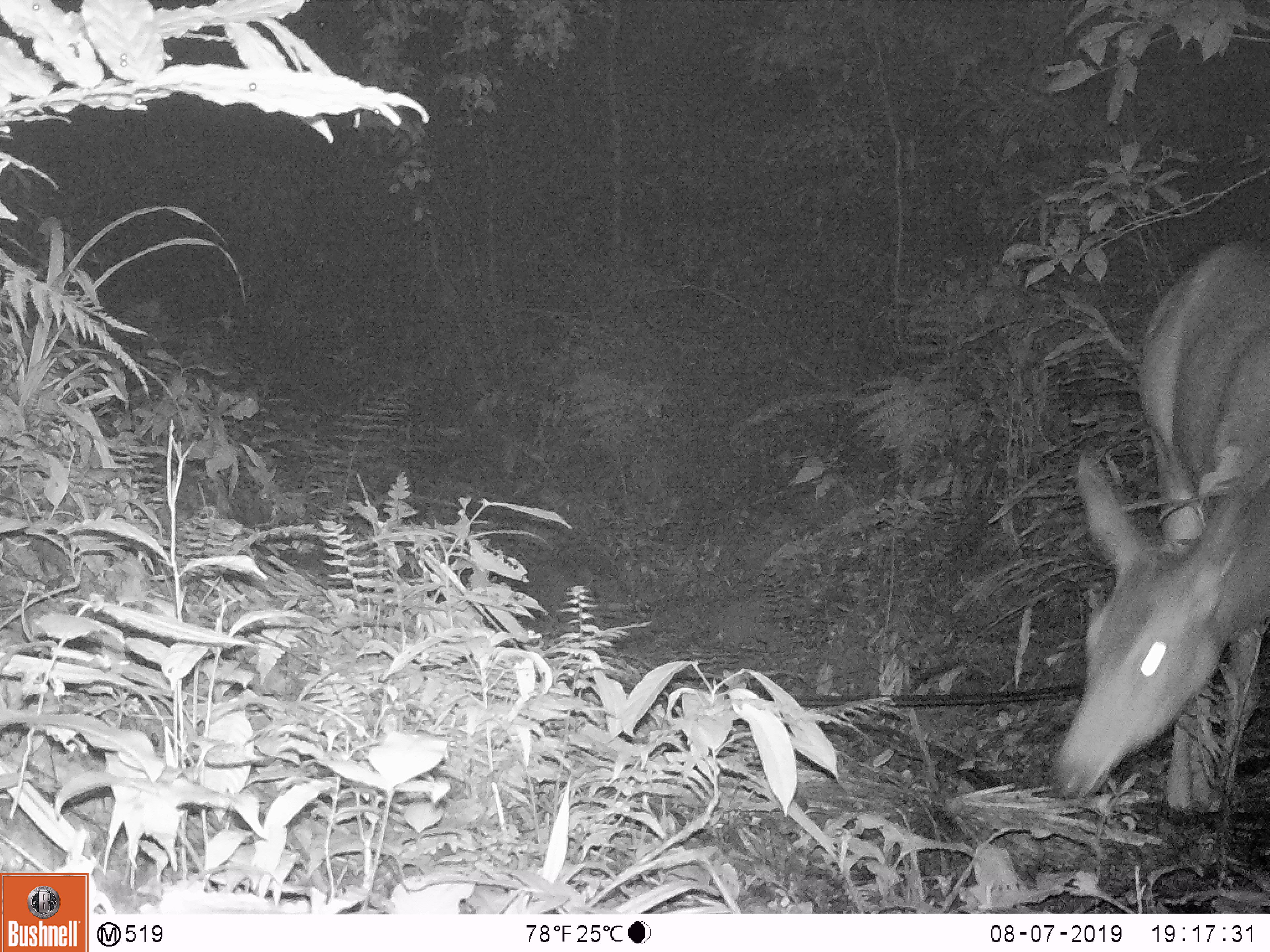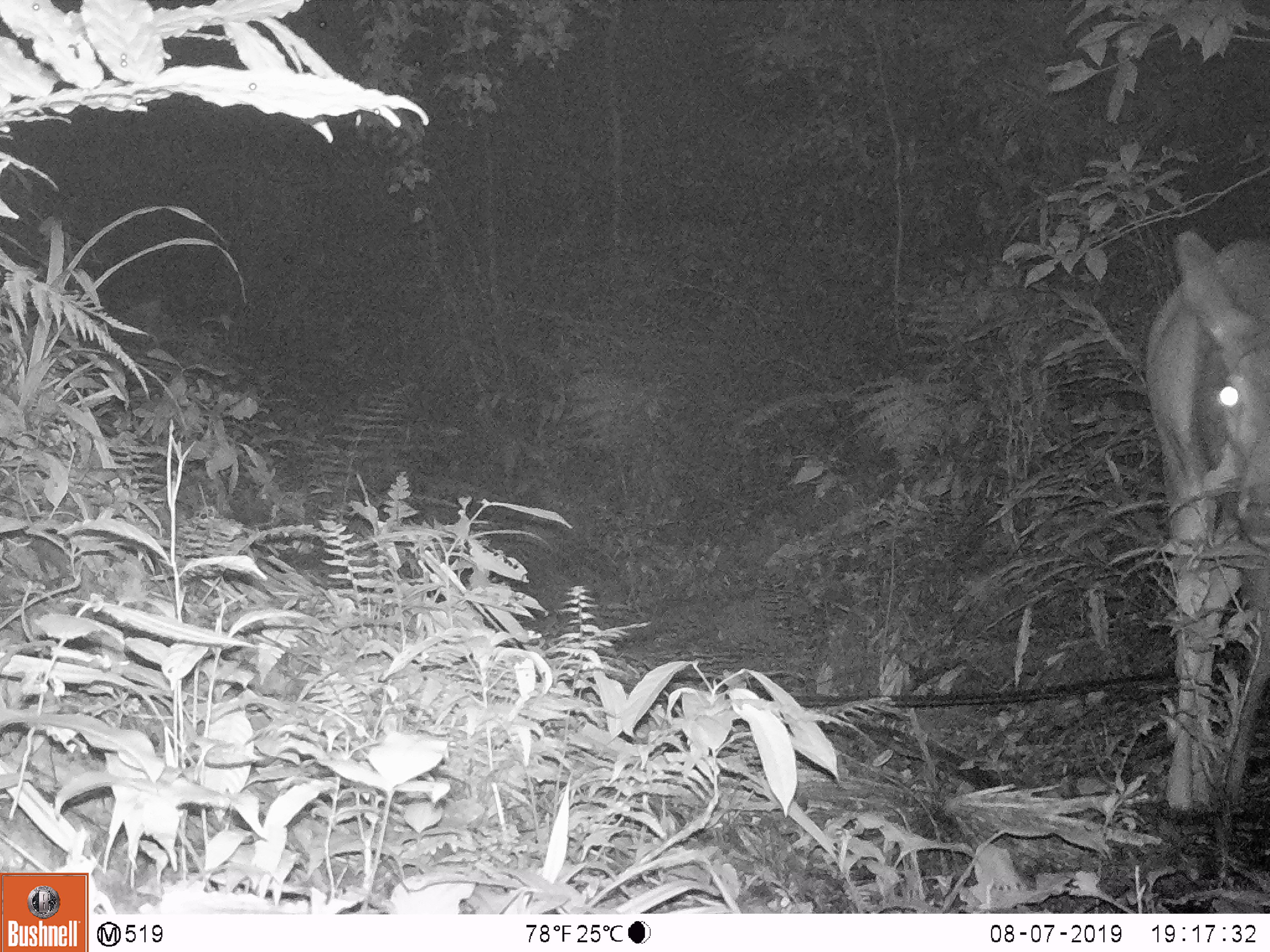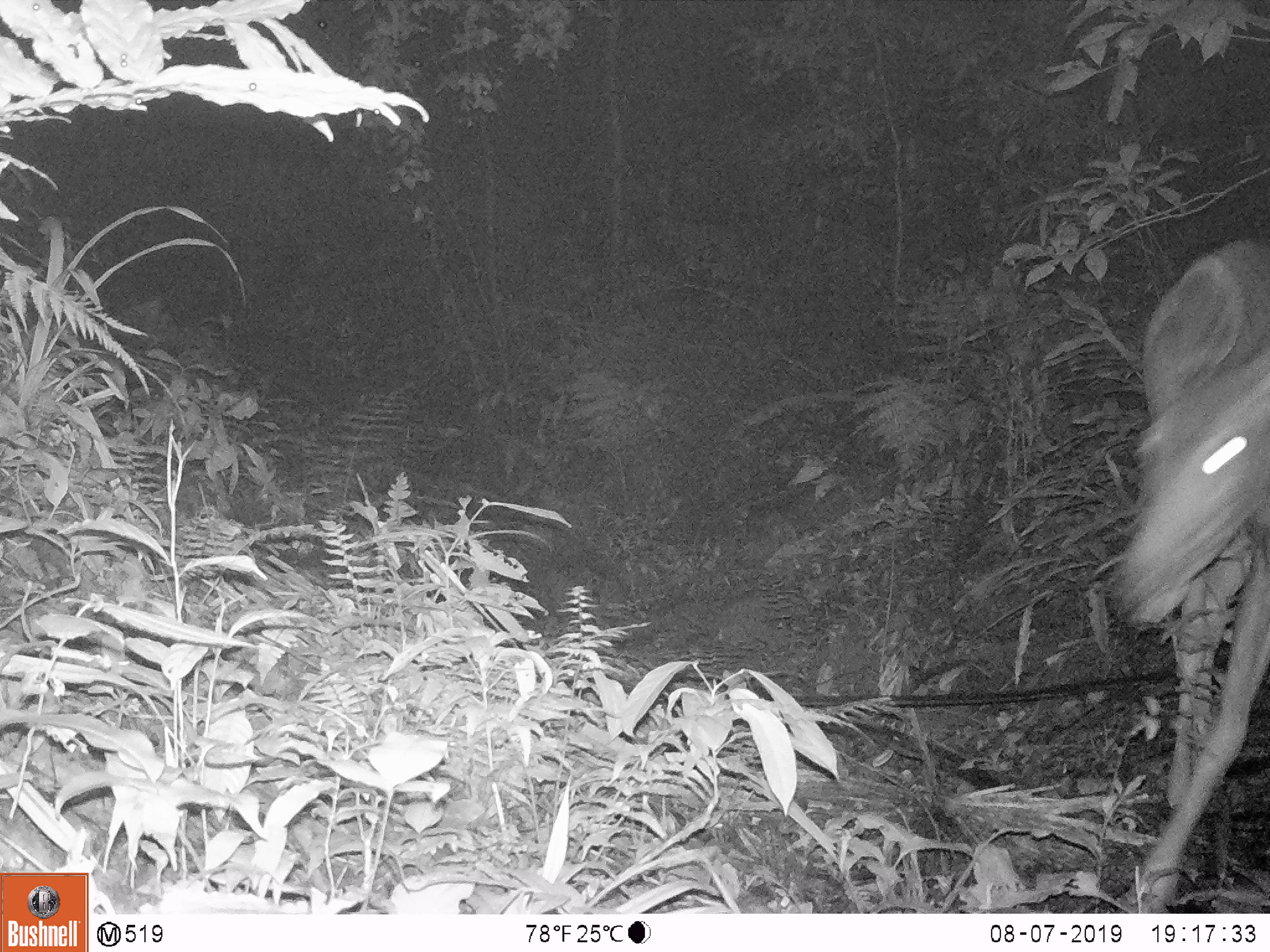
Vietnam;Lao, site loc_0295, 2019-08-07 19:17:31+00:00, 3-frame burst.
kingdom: Animalia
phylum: Chordata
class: Mammalia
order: Artiodactyla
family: Cervidae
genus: Rusa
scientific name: Rusa unicolor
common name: sambar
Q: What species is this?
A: Sambar (Rusa unicolor).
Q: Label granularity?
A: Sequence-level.